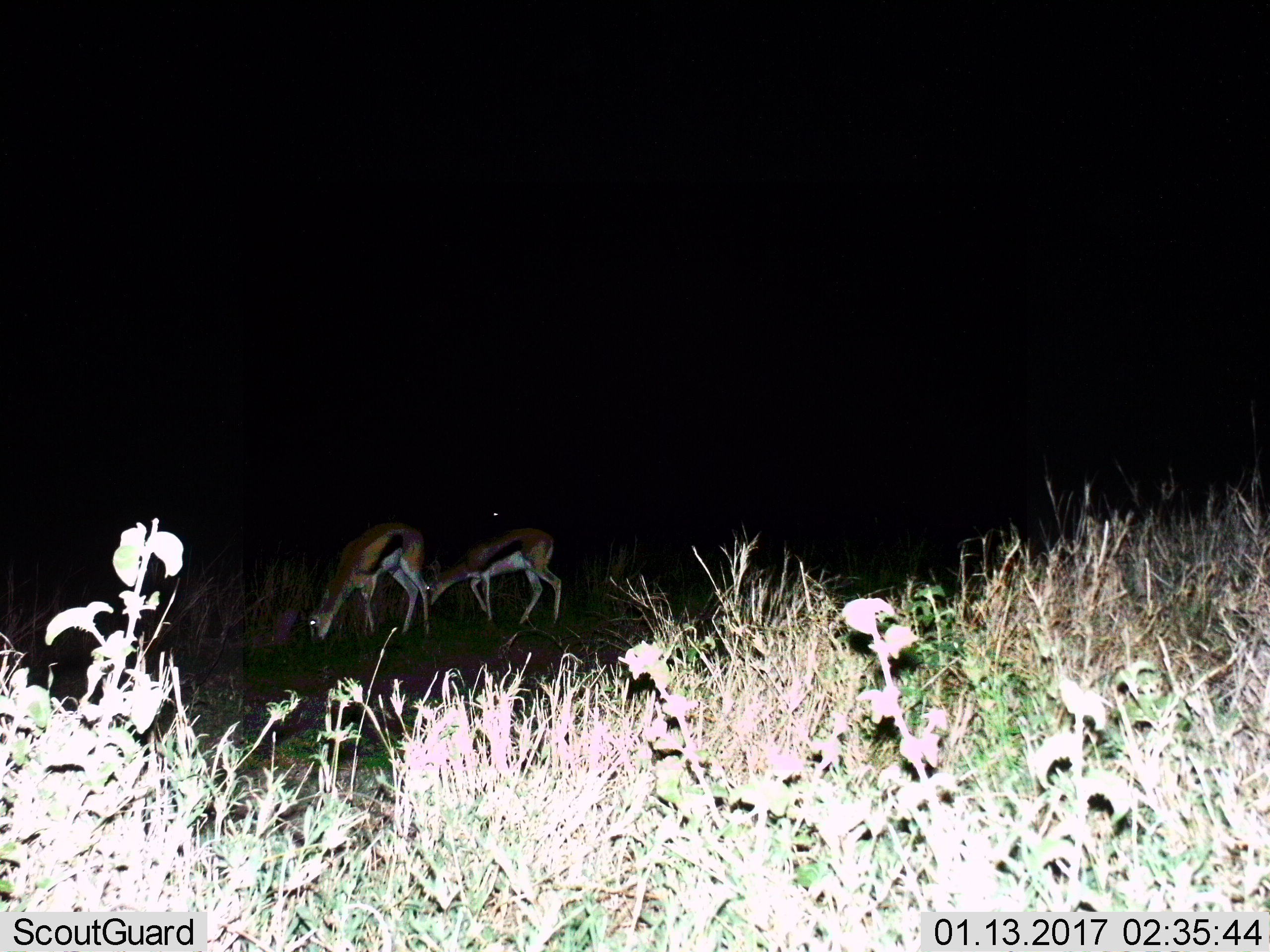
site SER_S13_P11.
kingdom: Animalia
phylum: Chordata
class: Mammalia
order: Artiodactyla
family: Bovidae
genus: Eudorcas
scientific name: Eudorcas thomsonii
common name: thomson's gazelle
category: gazellethomsons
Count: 2.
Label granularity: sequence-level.